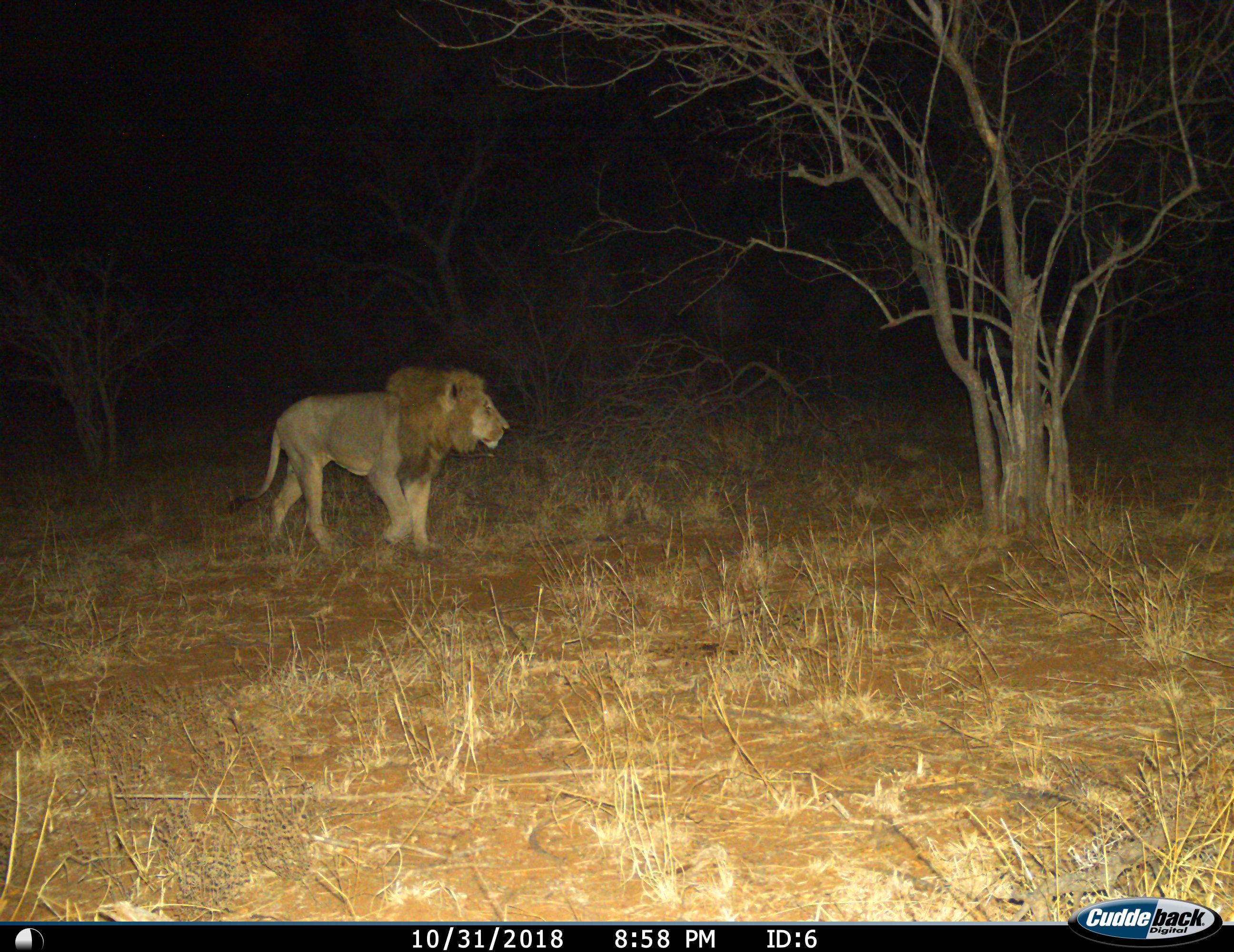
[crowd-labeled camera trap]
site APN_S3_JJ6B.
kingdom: Animalia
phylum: Chordata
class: Mammalia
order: Carnivora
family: Felidae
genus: Panthera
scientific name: Panthera leo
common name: lion male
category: lionmale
Lionmale (lion male) (Panthera leo), count 1. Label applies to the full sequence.